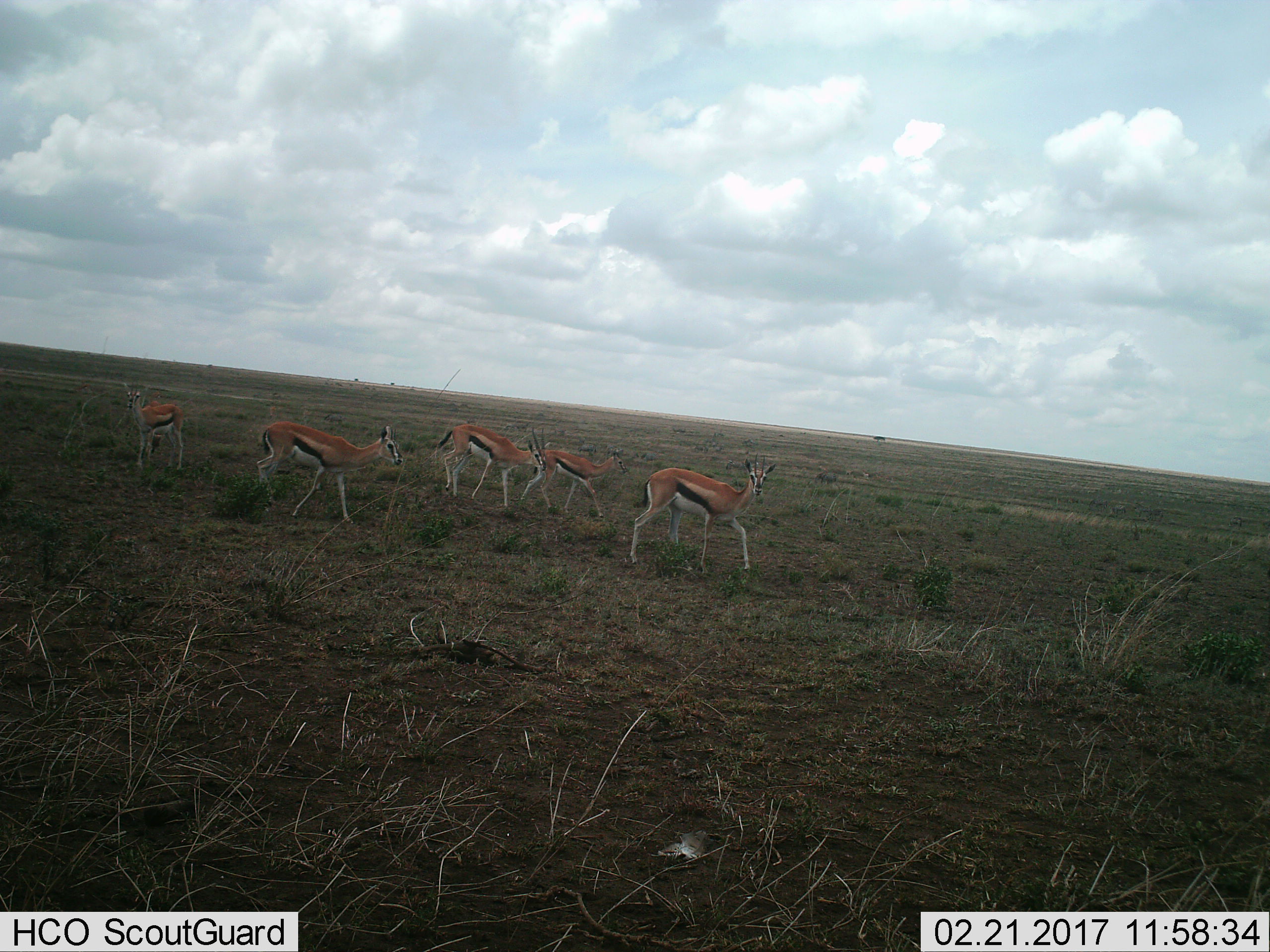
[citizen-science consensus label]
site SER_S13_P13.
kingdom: Animalia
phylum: Chordata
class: Mammalia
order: Artiodactyla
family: Bovidae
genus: Eudorcas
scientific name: Eudorcas thomsonii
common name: thomson's gazelle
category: gazellethomsons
Gazellethomsons (thomson's gazelle) (Eudorcas thomsonii), count 5. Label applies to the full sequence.